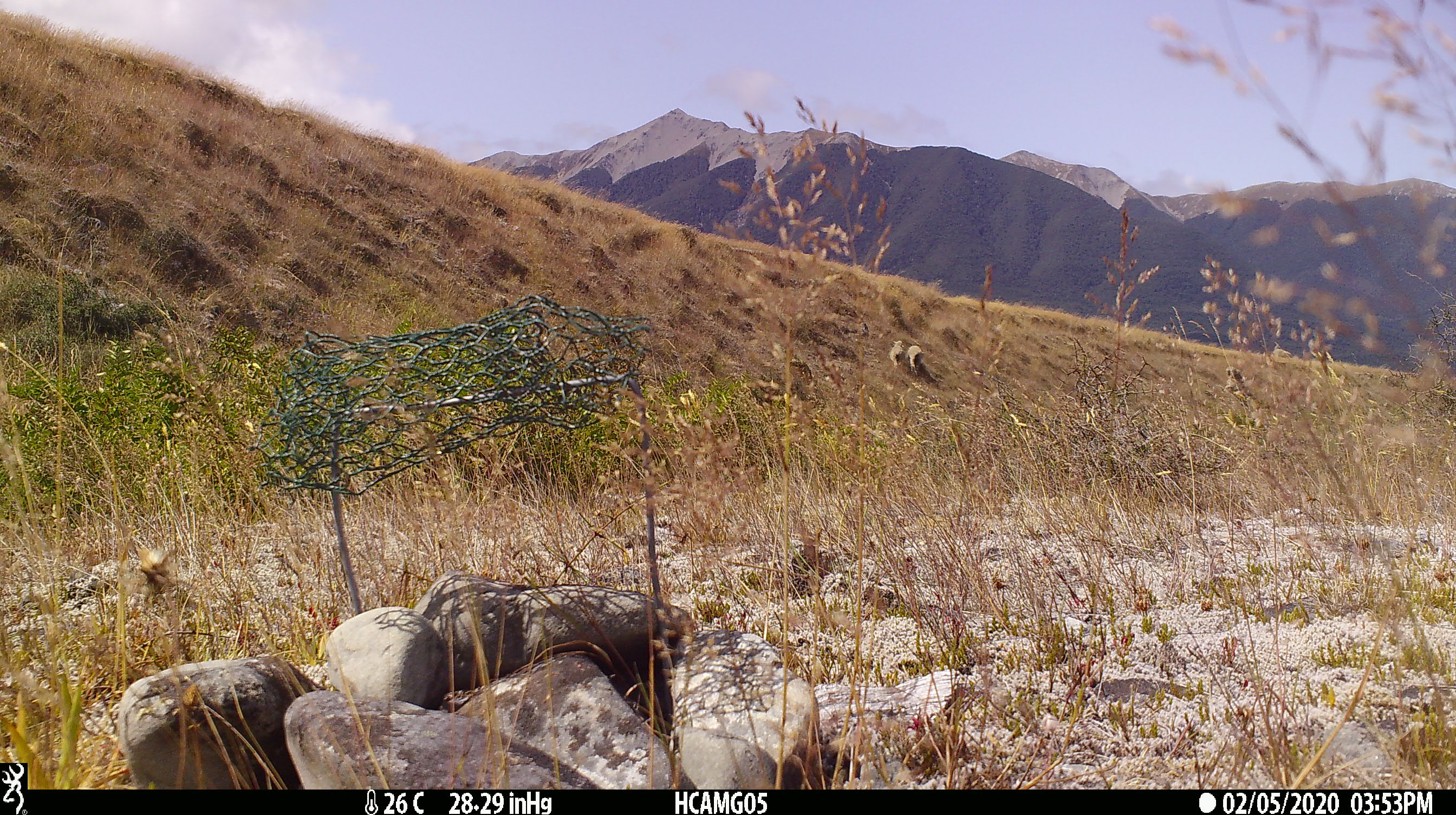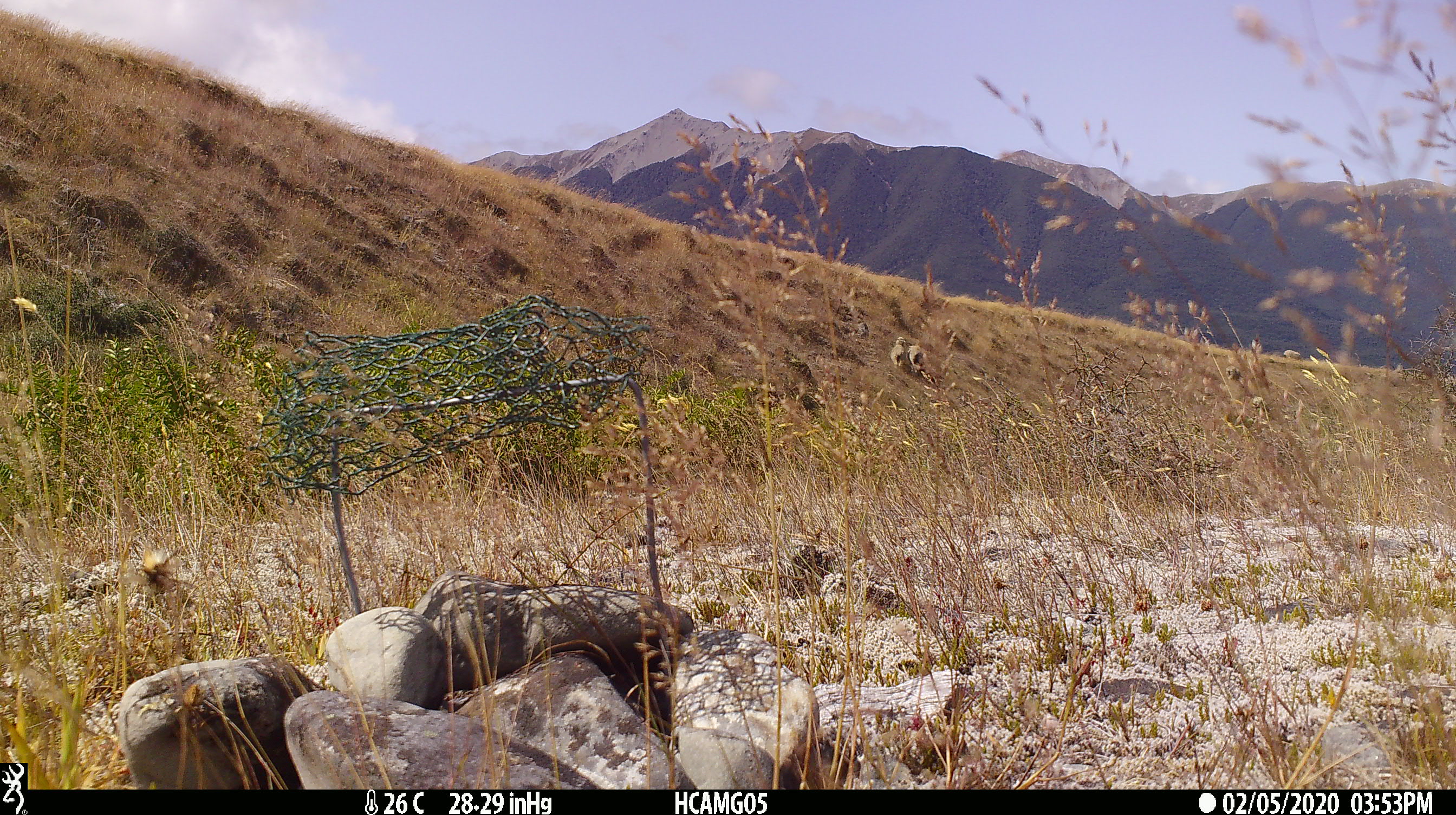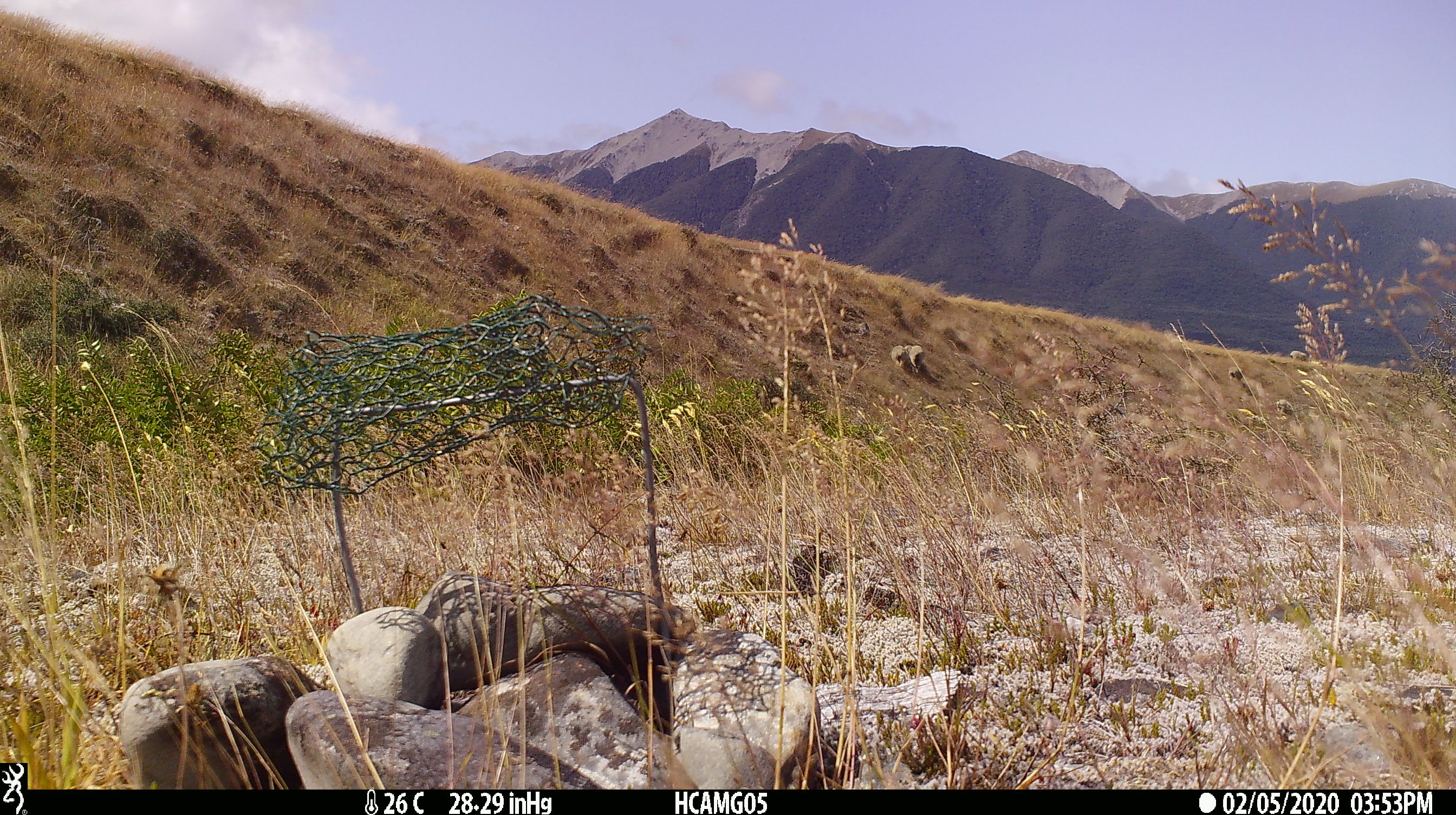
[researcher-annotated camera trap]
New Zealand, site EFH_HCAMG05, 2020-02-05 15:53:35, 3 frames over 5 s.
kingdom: Animalia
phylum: Chordata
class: Mammalia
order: Artiodactyla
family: Bovidae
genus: Ovis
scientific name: Ovis aries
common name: domestic sheep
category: sheep